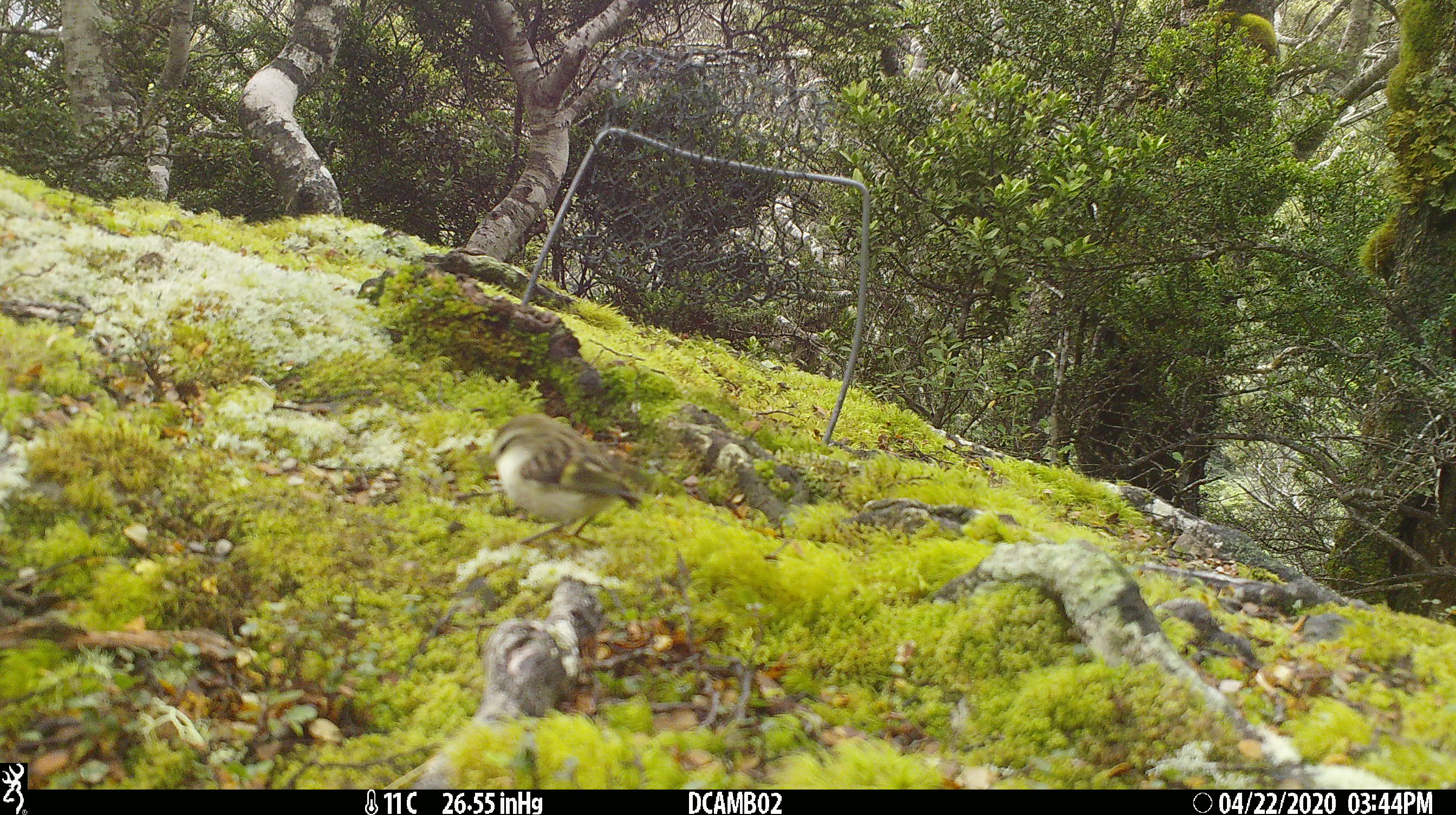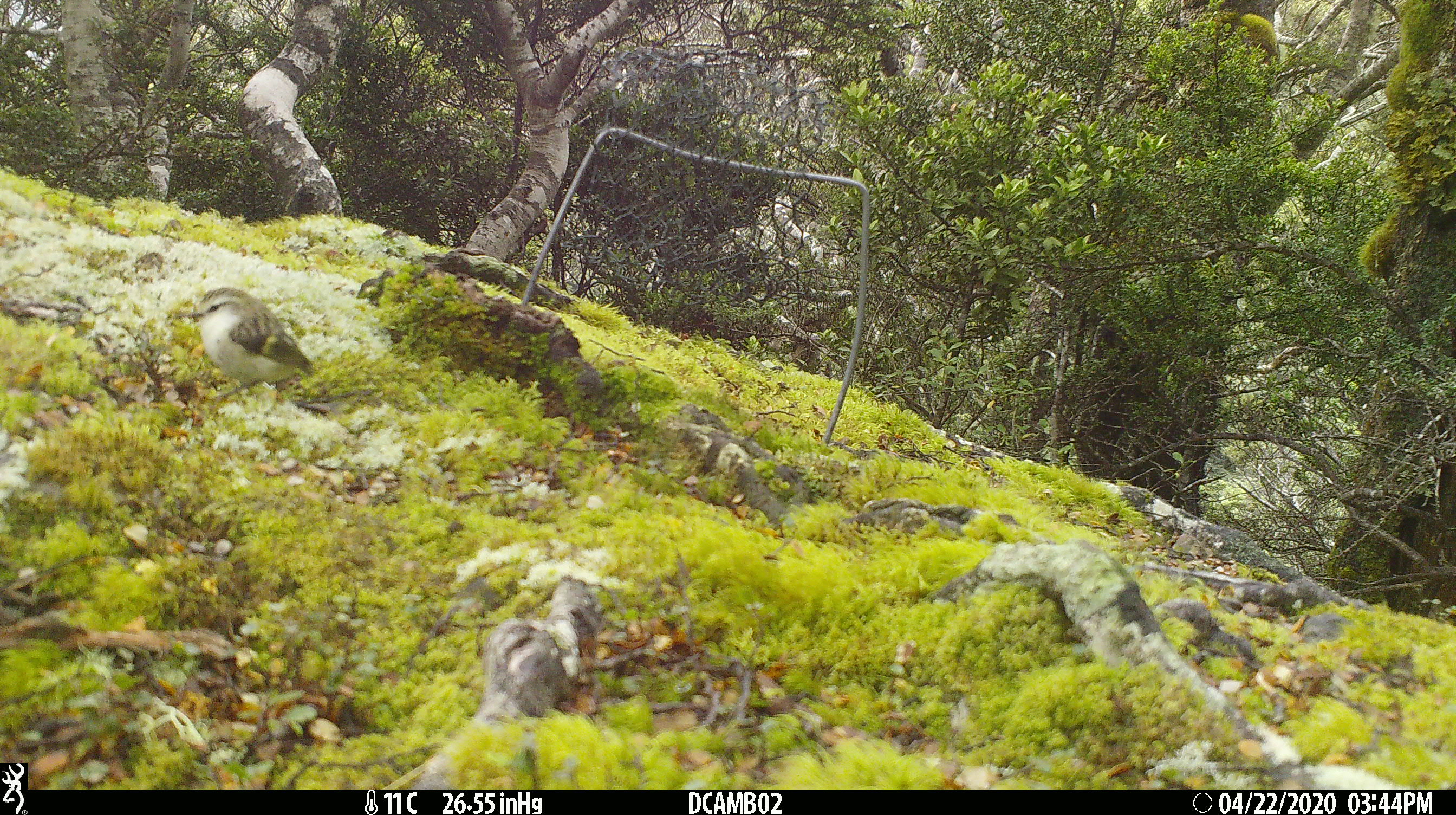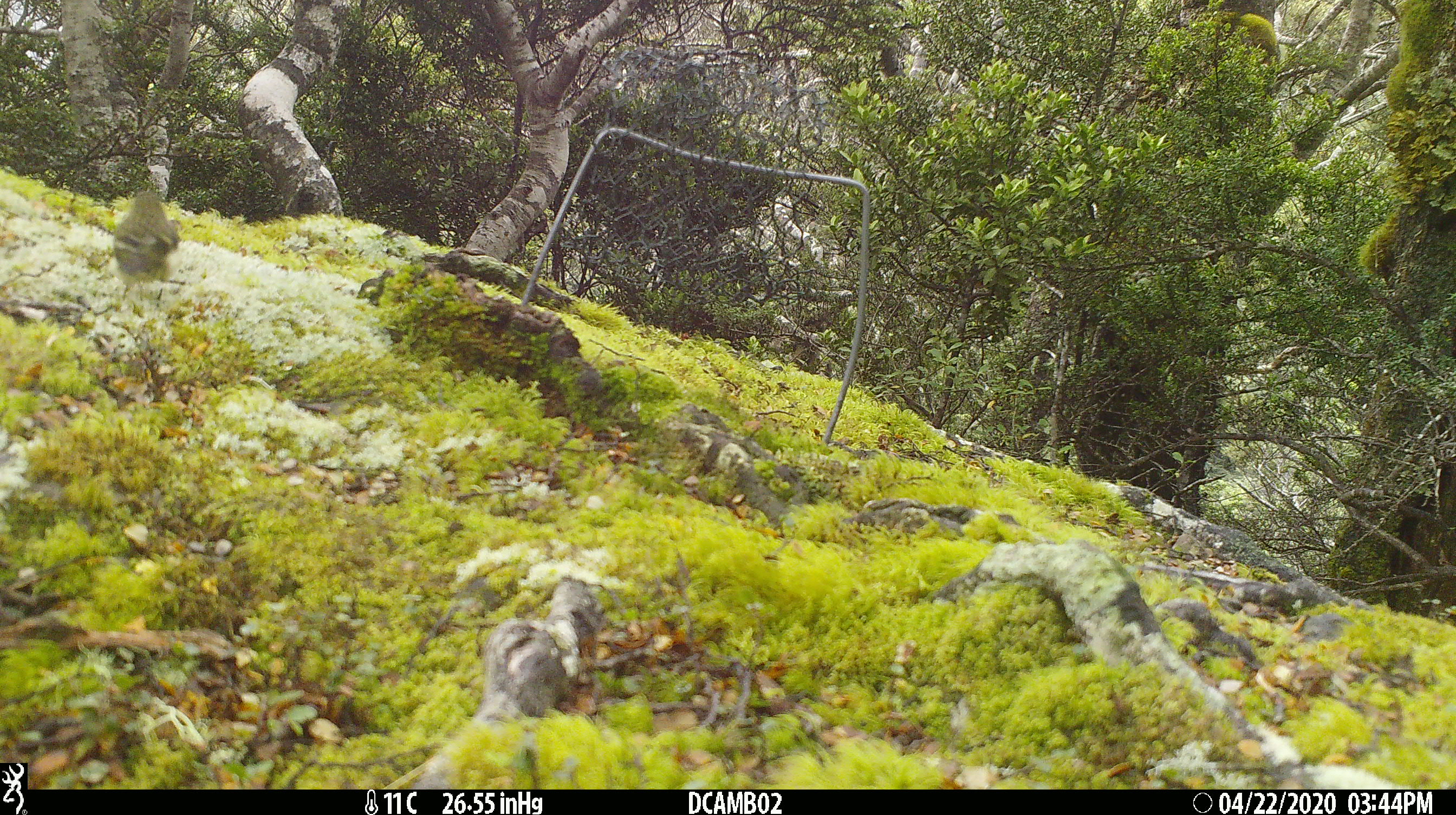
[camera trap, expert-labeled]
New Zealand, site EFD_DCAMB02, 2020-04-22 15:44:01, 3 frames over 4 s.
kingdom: Animalia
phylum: Chordata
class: Aves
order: Passeriformes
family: Acanthisittidae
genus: Acanthisitta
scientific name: Acanthisitta chloris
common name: rifleman